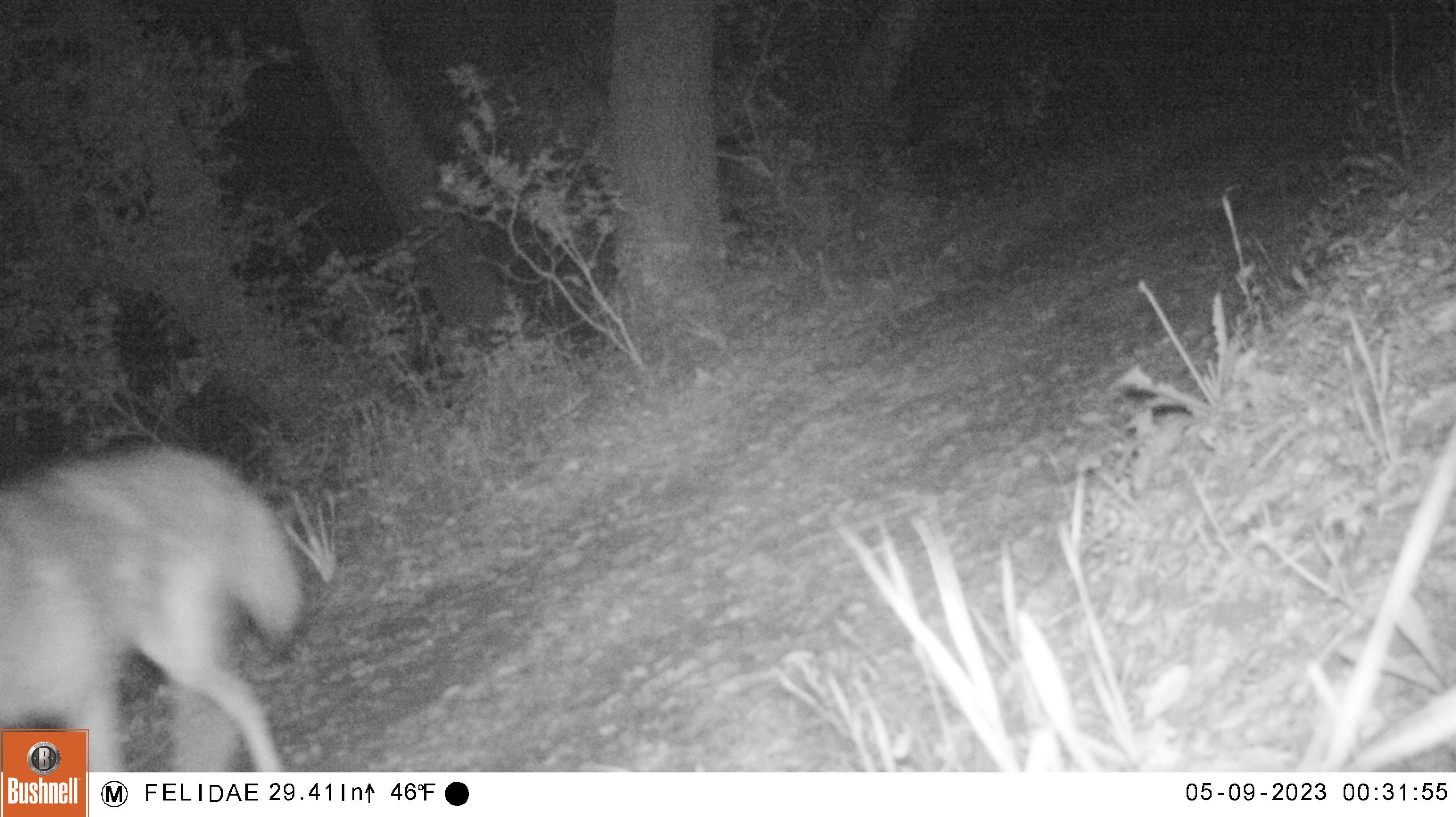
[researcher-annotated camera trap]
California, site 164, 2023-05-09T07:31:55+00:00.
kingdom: Animalia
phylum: Chordata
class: Mammalia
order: Carnivora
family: Canidae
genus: Canis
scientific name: Canis latrans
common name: coyote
Coyote (Canis latrans).